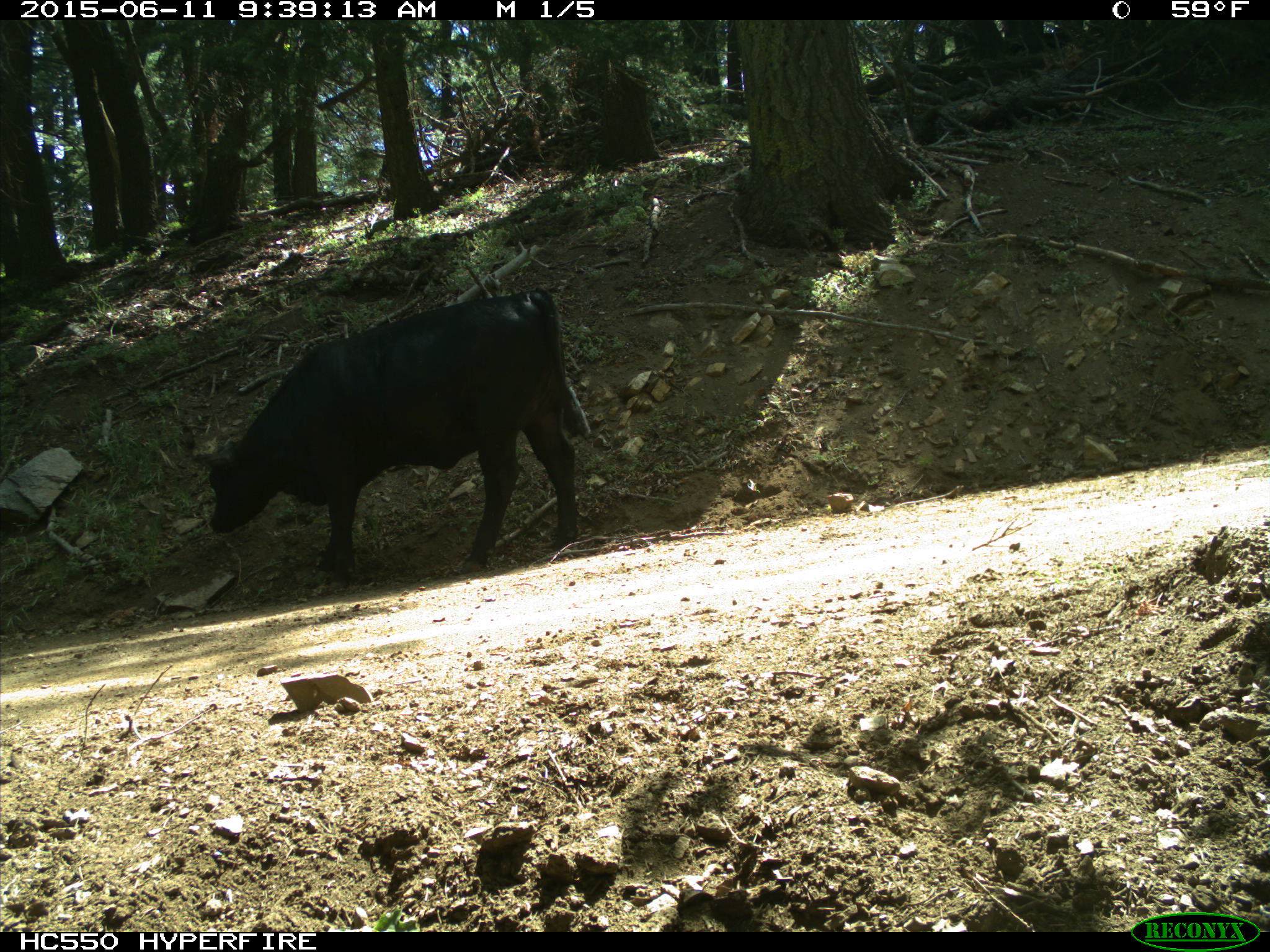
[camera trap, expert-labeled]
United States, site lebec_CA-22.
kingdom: Animalia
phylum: Chordata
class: Mammalia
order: Artiodactyla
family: Bovidae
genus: Bos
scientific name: Bos taurus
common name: domestic cow